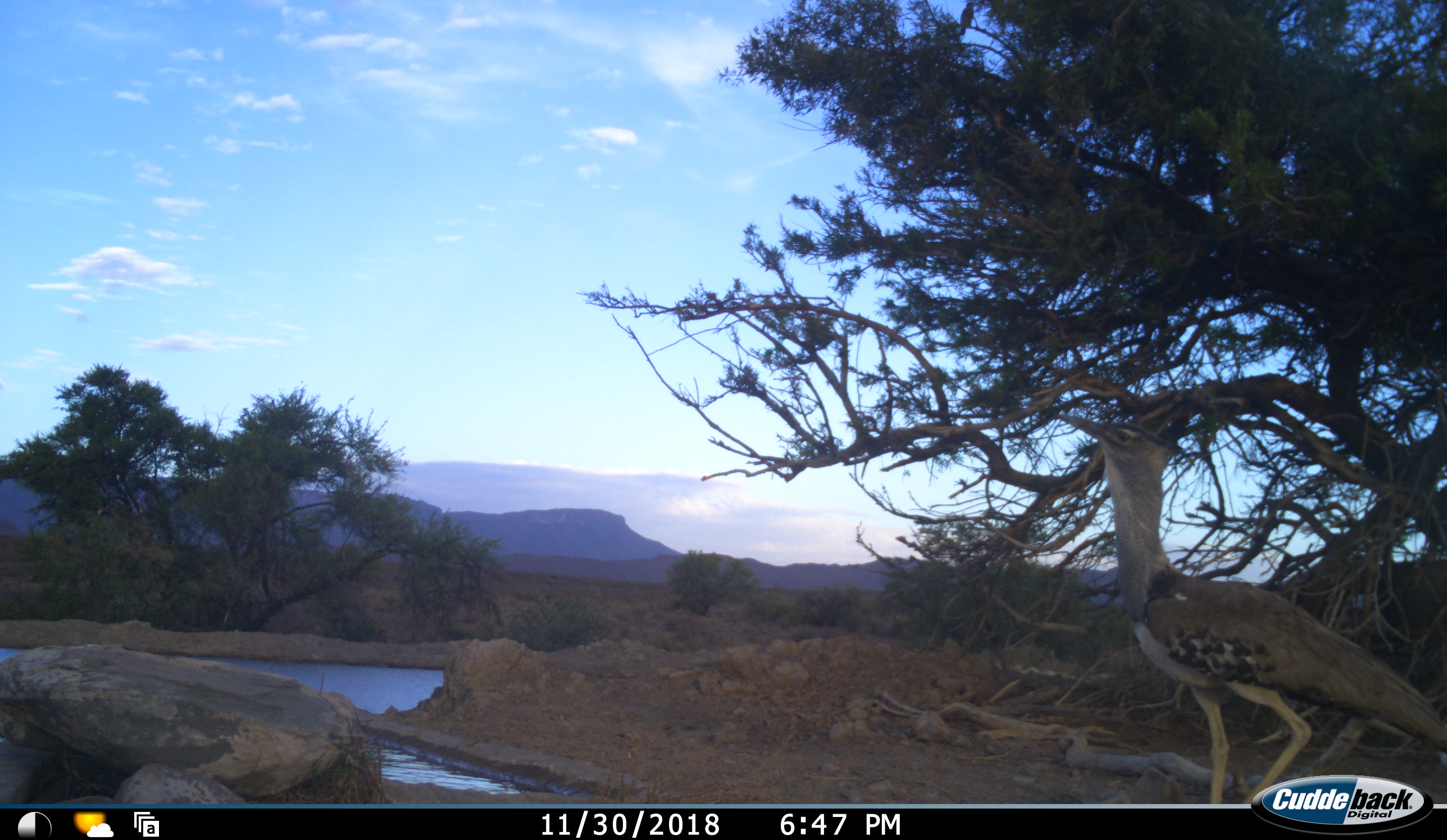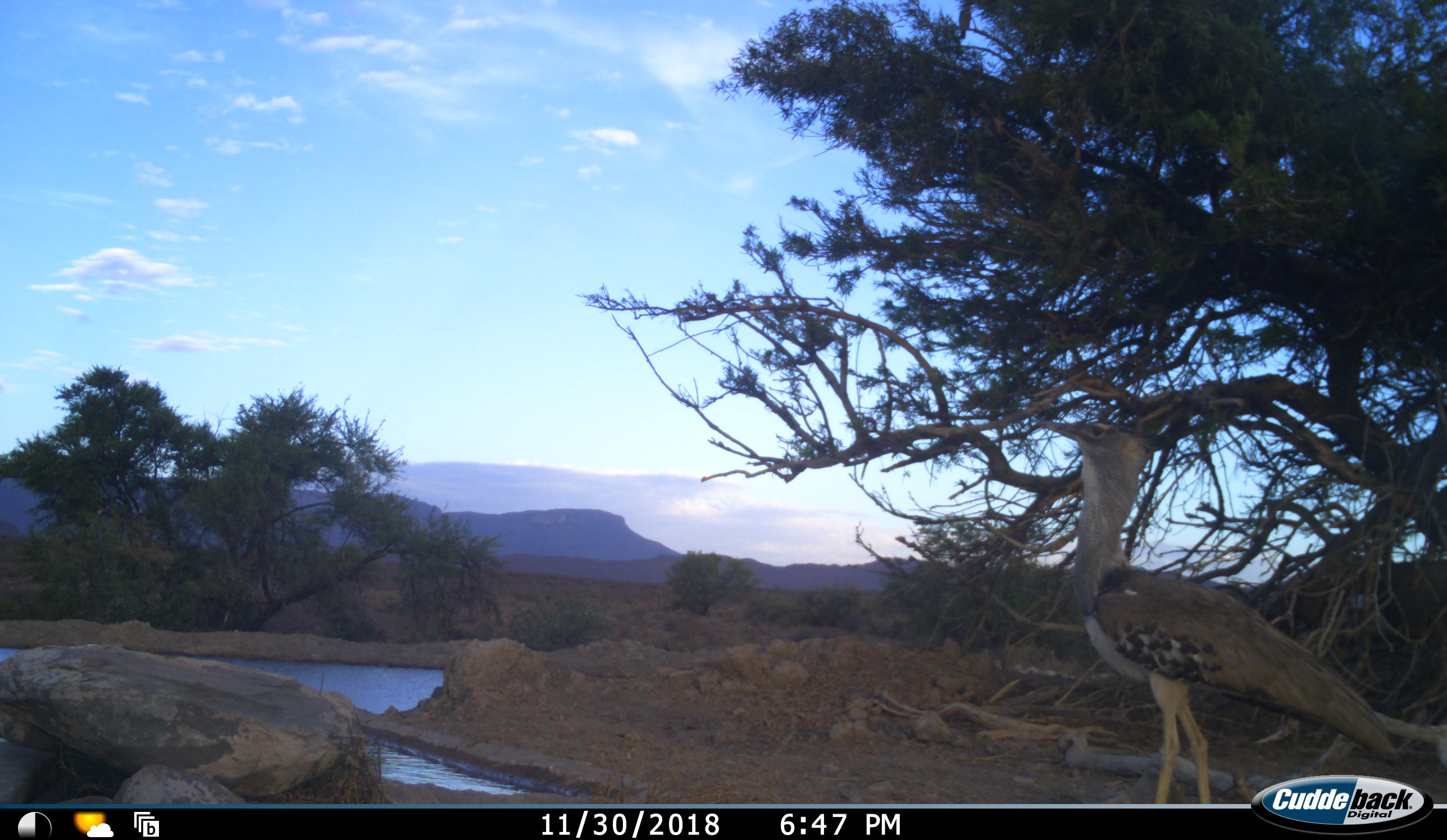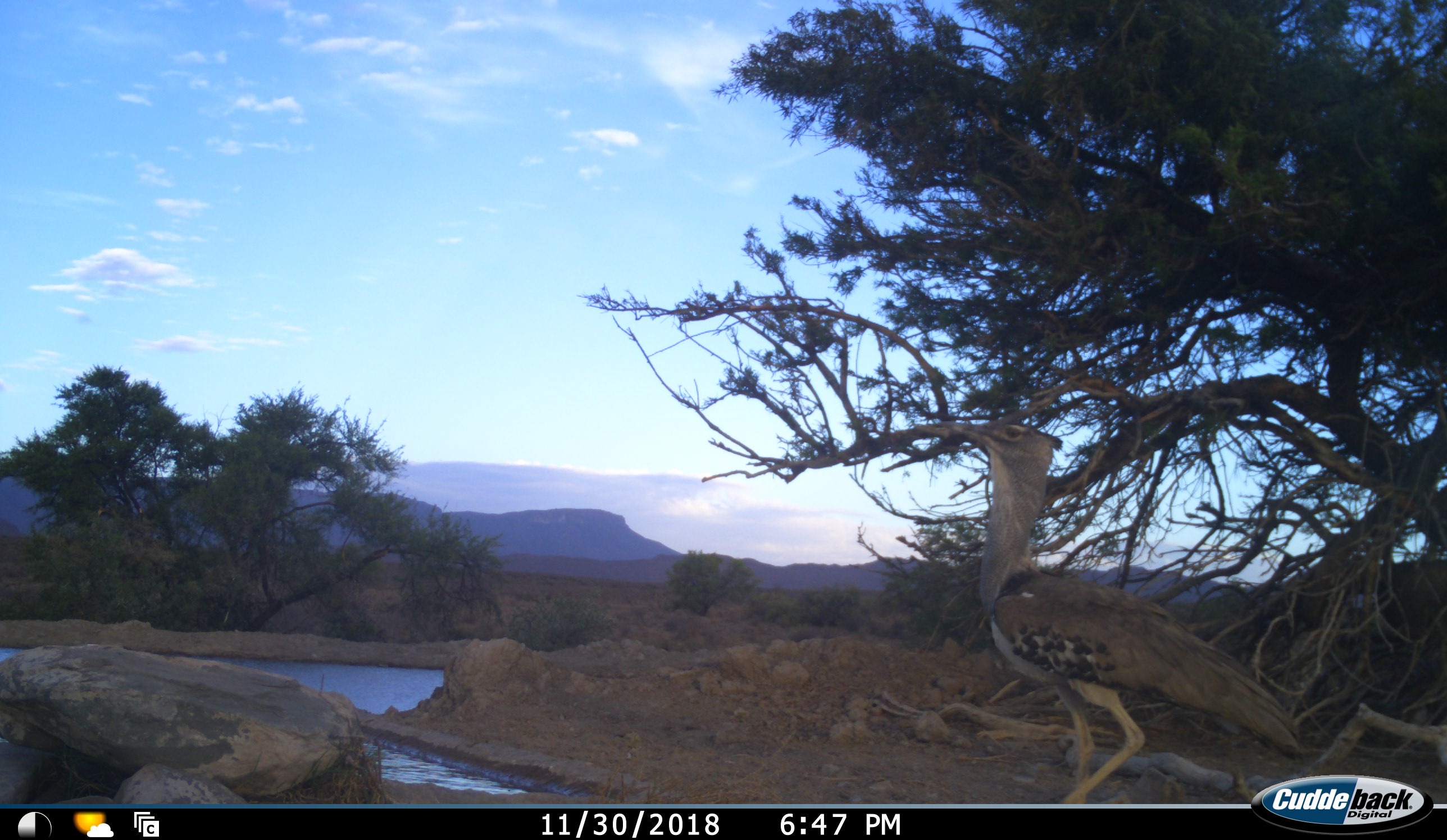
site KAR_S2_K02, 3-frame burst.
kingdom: Animalia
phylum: Chordata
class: Aves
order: Otidiformes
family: Otididae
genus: Ardeotis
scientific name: Ardeotis kori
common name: kori bustard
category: bustardkori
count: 1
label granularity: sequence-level